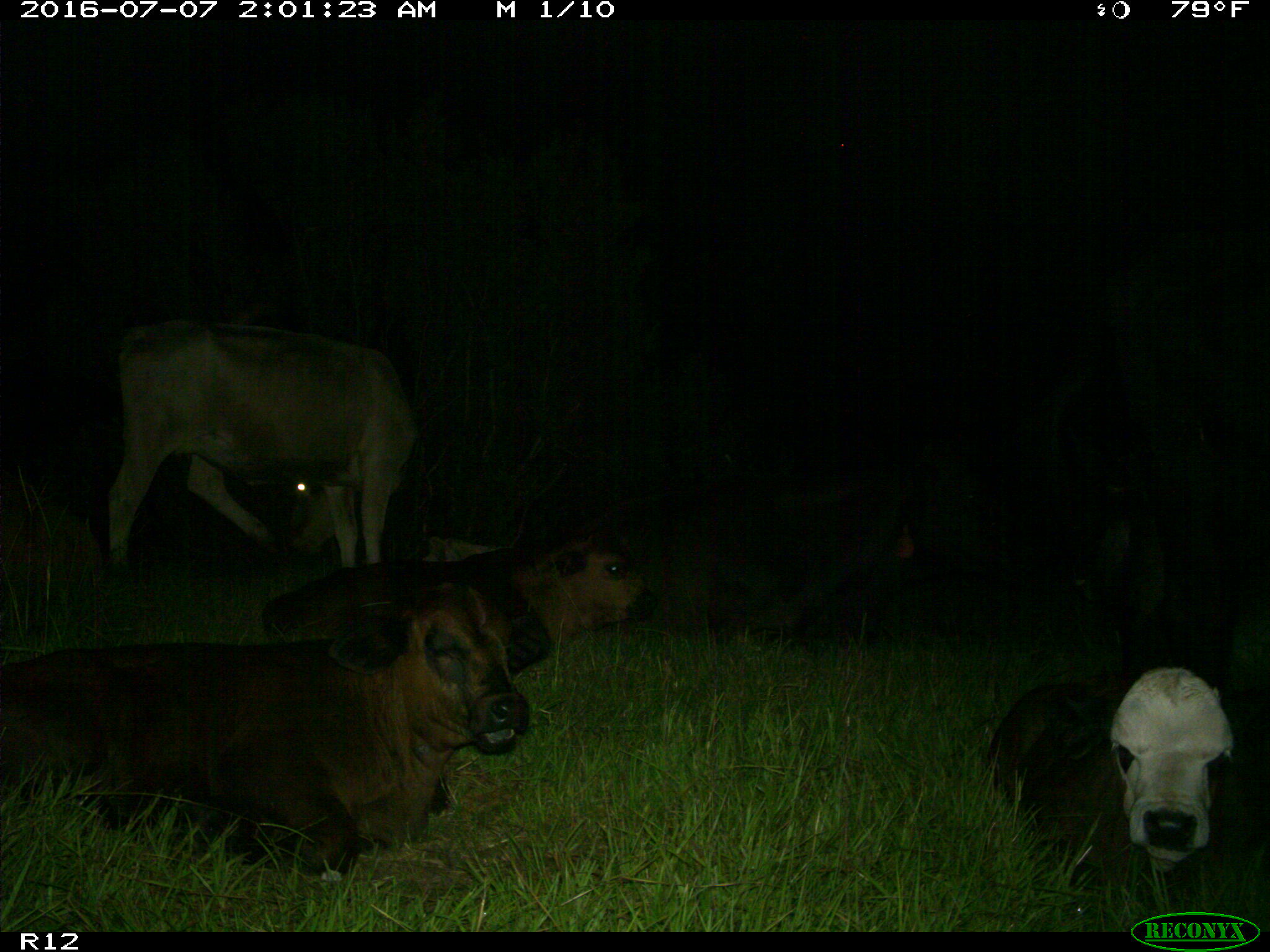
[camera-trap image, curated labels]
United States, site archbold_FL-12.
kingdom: Animalia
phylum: Chordata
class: Mammalia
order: Artiodactyla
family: Bovidae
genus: Bos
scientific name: Bos taurus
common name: domestic cow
Bos taurus (domestic cow).